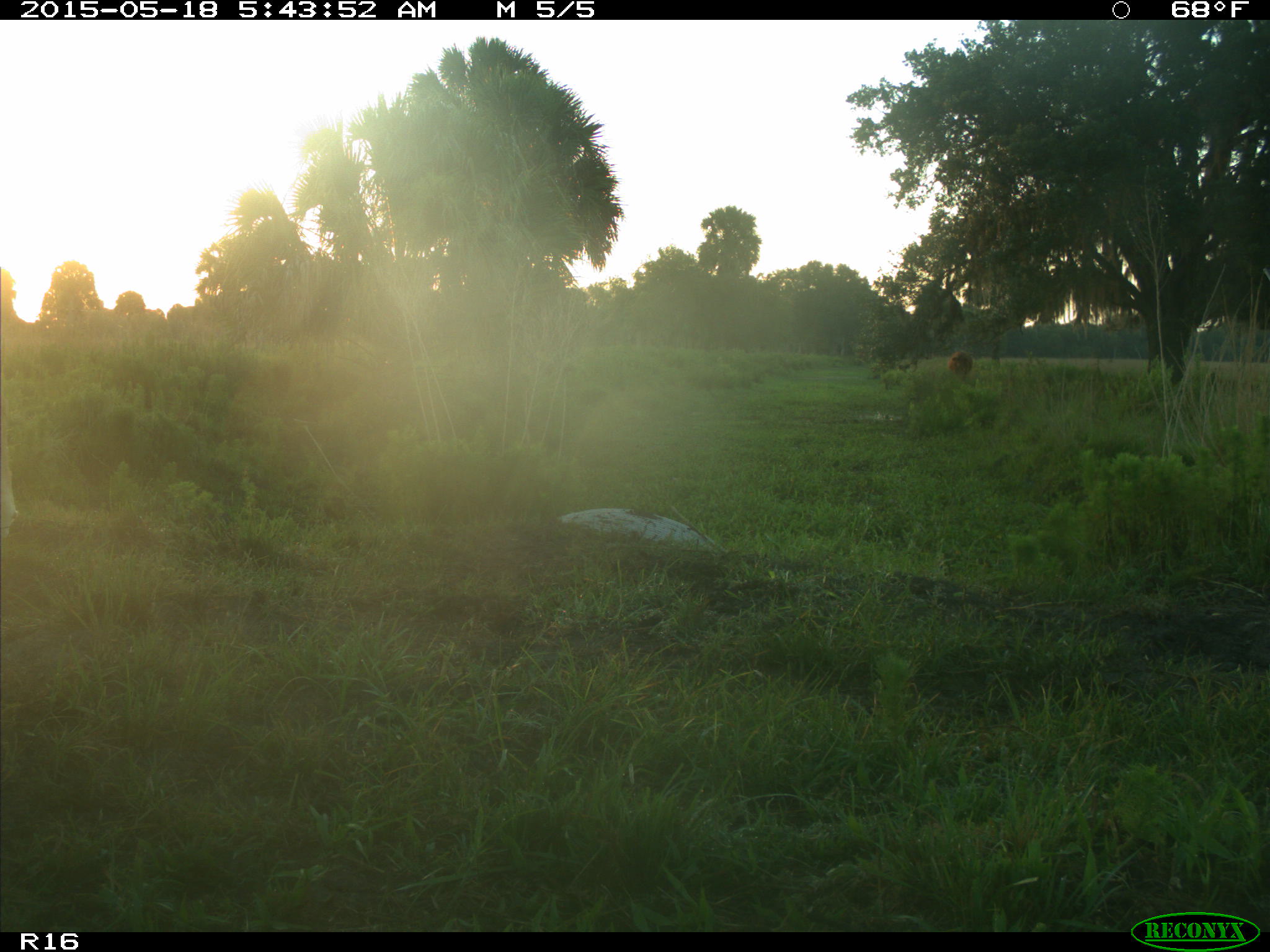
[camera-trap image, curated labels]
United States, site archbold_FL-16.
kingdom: Animalia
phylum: Chordata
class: Mammalia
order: Artiodactyla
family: Bovidae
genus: Bos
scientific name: Bos taurus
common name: domestic cow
Bos taurus (domestic cow).